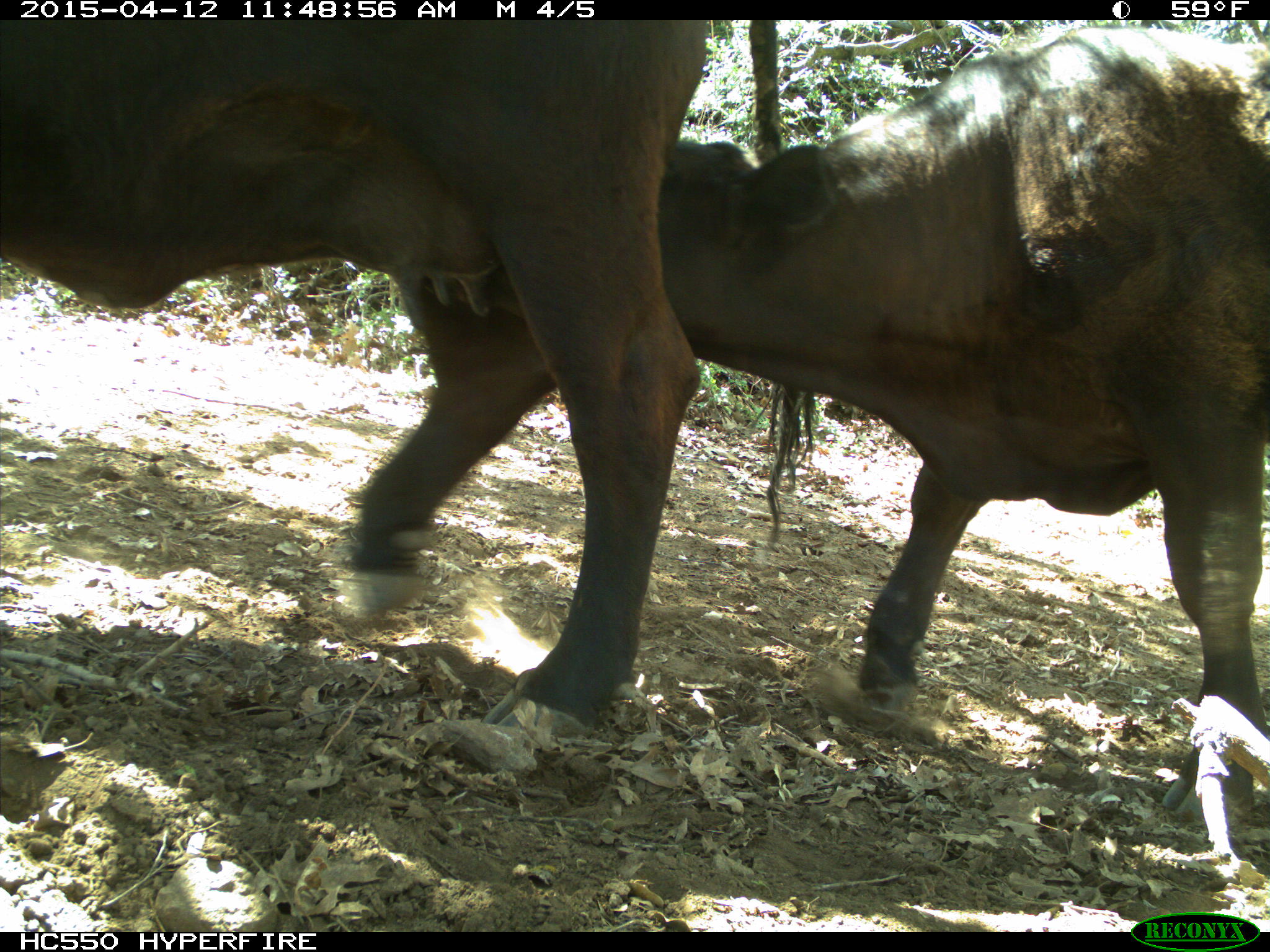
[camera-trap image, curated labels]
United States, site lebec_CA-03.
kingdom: Animalia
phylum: Chordata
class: Mammalia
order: Artiodactyla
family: Bovidae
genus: Bos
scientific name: Bos taurus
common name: domestic cow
Bos taurus (domestic cow).